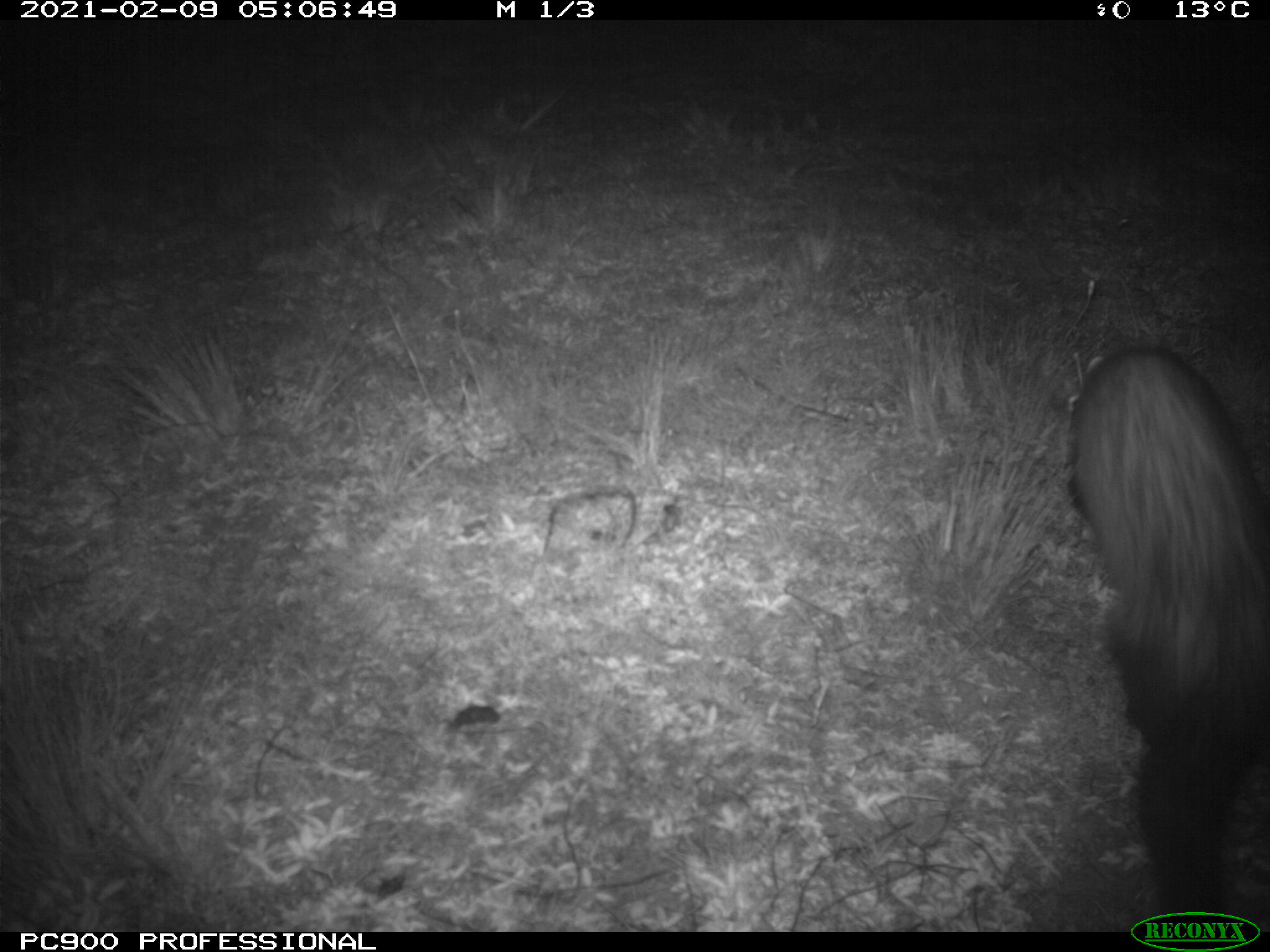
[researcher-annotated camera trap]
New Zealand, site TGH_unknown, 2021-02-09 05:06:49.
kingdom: Animalia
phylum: Chordata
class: Mammalia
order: Carnivora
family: Mustelidae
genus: Mustela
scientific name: Mustela furo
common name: ferret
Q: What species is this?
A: Ferret (Mustela furo).